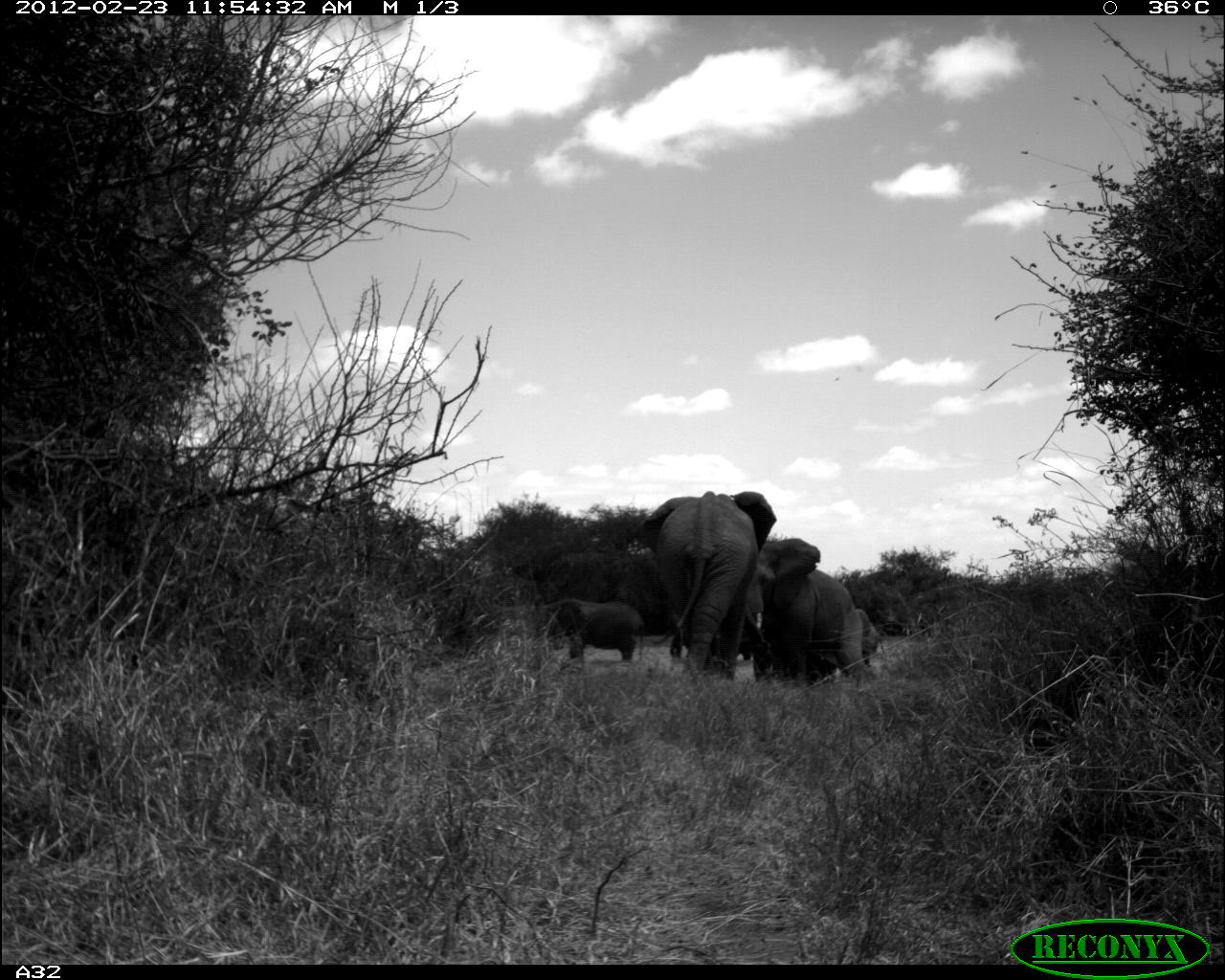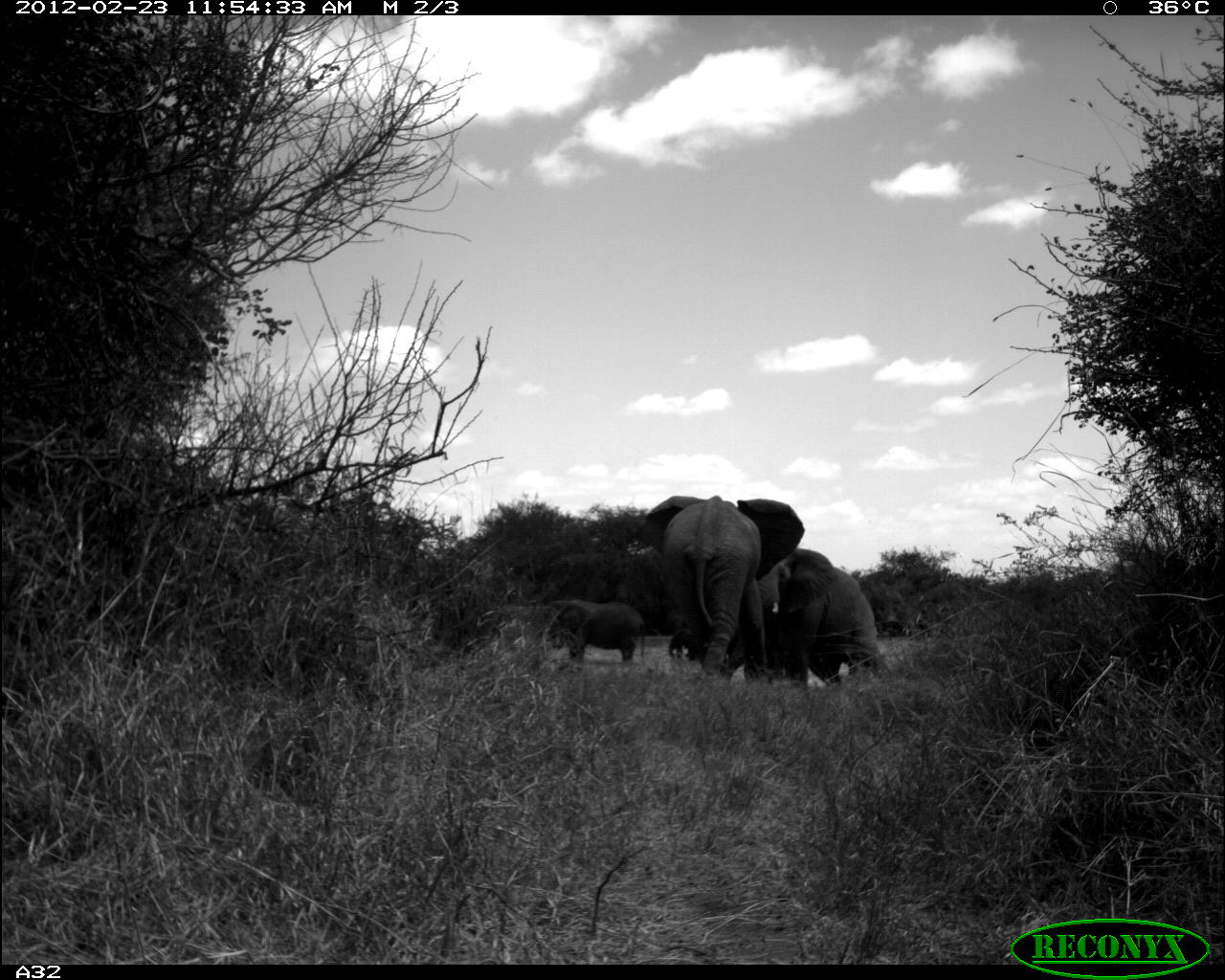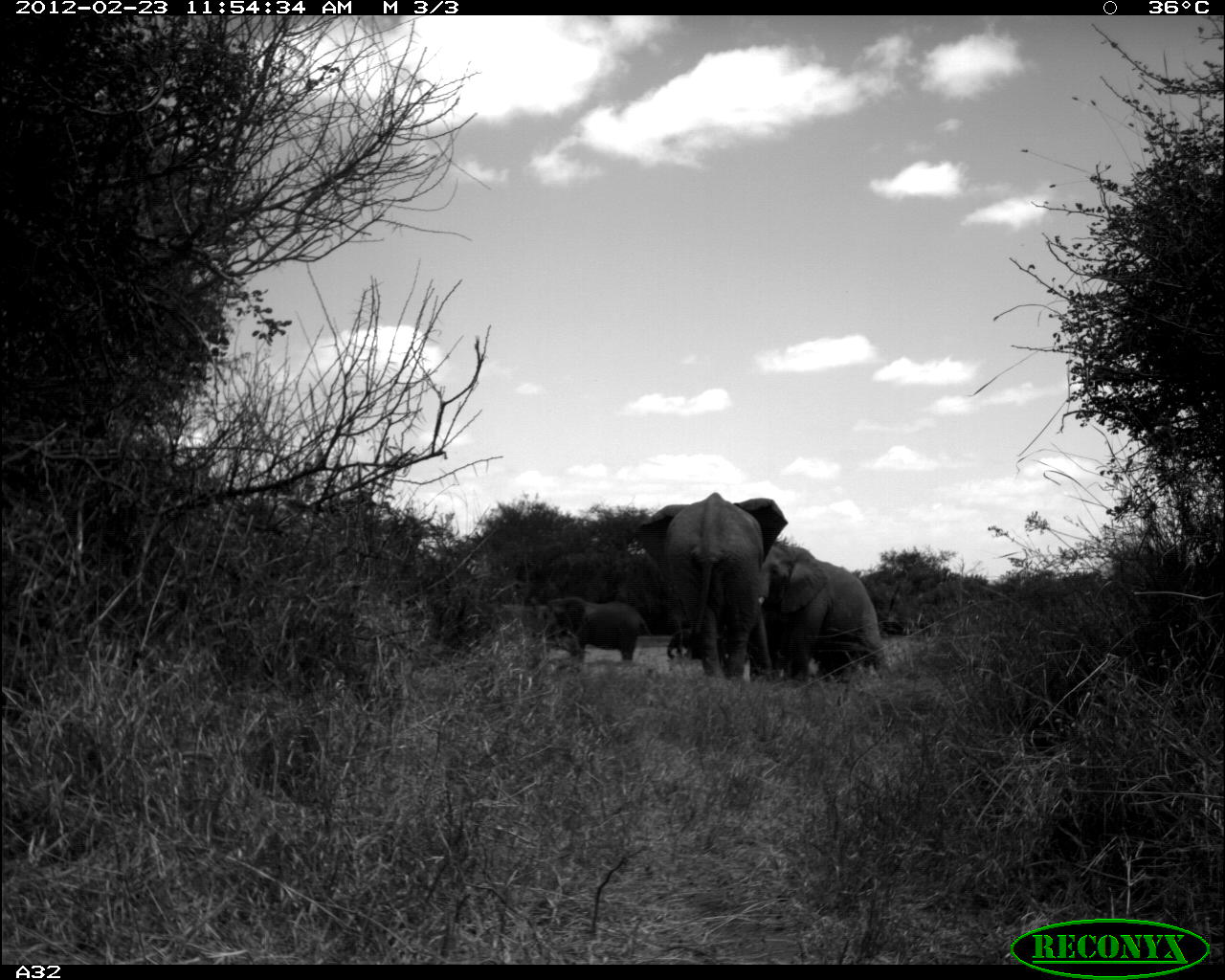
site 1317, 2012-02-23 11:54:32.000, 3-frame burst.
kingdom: Animalia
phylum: Chordata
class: Mammalia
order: Proboscidea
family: Elephantidae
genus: Loxodonta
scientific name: Loxodonta africana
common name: african bush elephant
Loxodonta africana (african bush elephant), count 5.